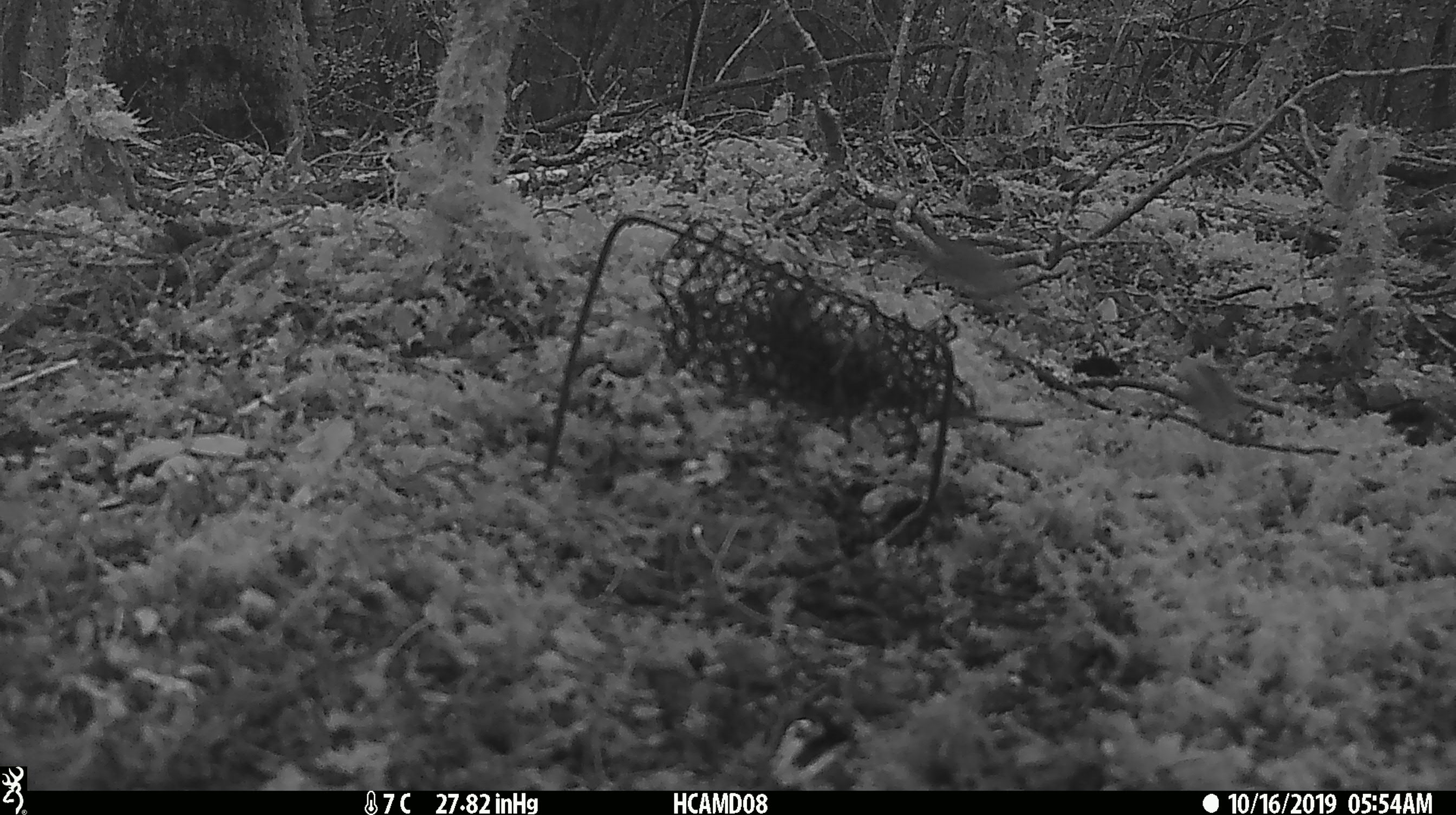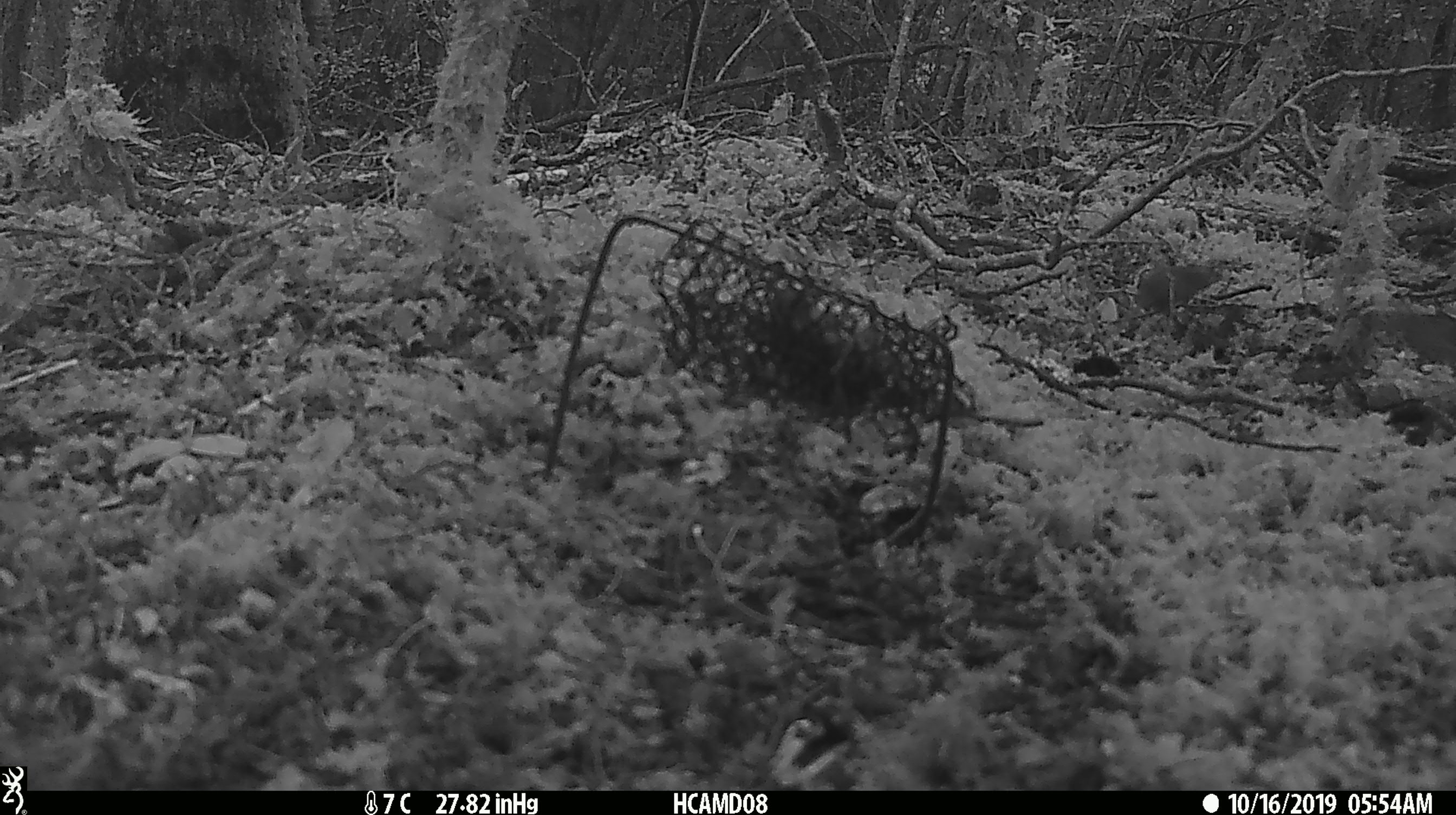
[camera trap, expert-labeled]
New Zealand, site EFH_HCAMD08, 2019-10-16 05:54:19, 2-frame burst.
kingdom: Animalia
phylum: Chordata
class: Mammalia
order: Rodentia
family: Muridae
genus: Mus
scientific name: Mus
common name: mouse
Mouse (Mus).